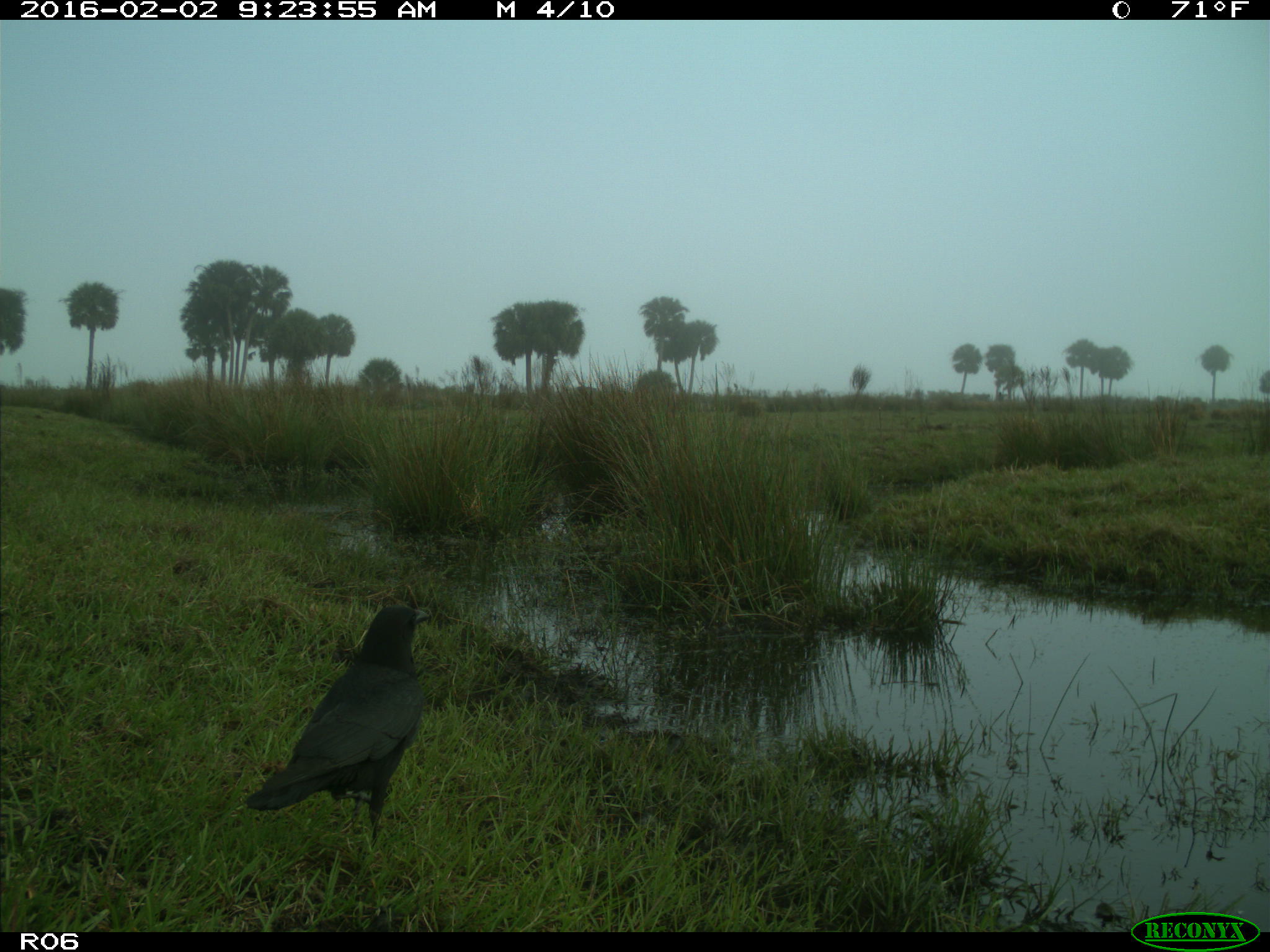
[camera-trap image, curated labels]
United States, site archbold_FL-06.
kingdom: Animalia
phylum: Chordata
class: Aves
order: Passeriformes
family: Corvidae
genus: Corvus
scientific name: Corvus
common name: crows and ravens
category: unidentified corvus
Unidentified corvus (crows and ravens) (Corvus).